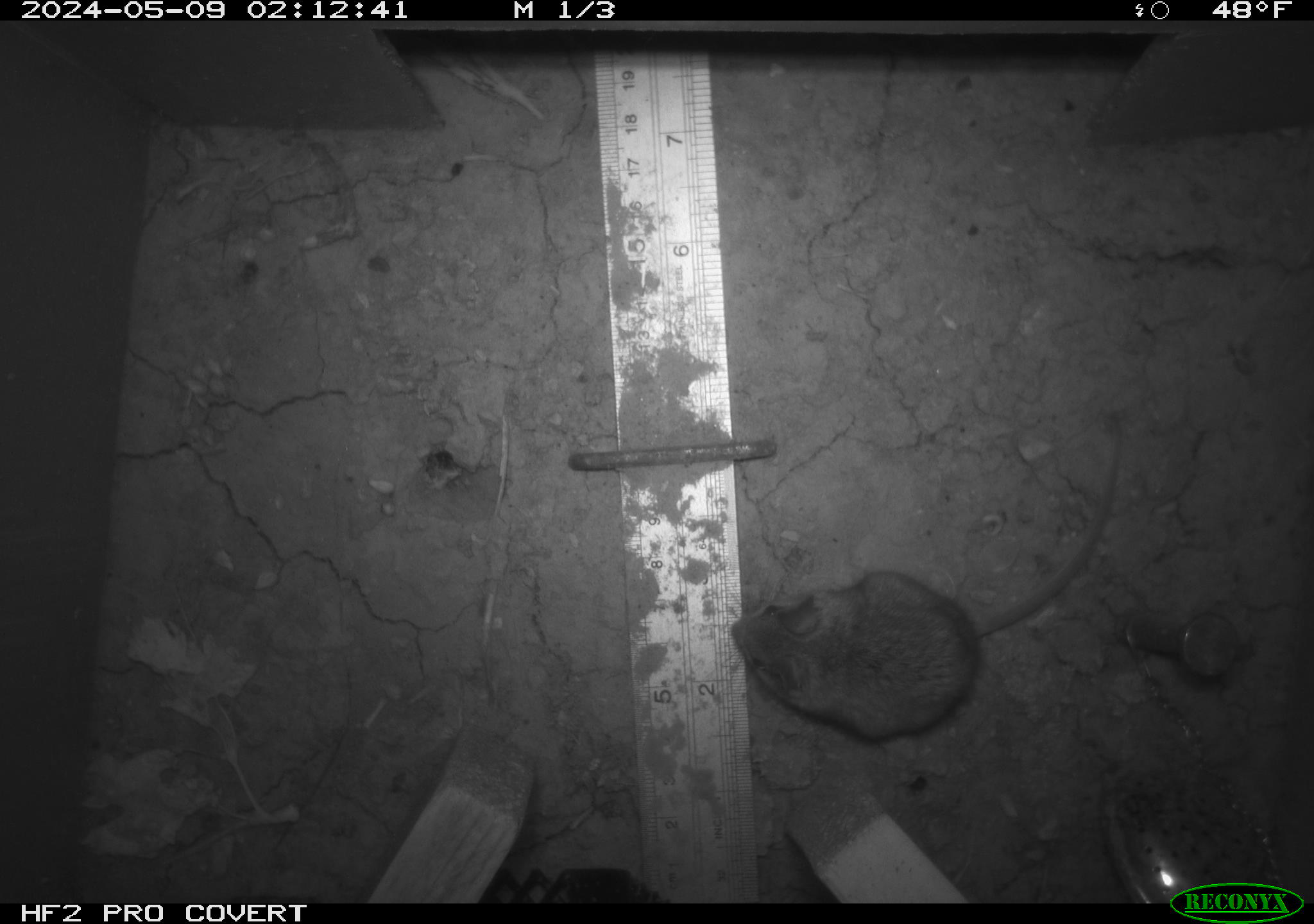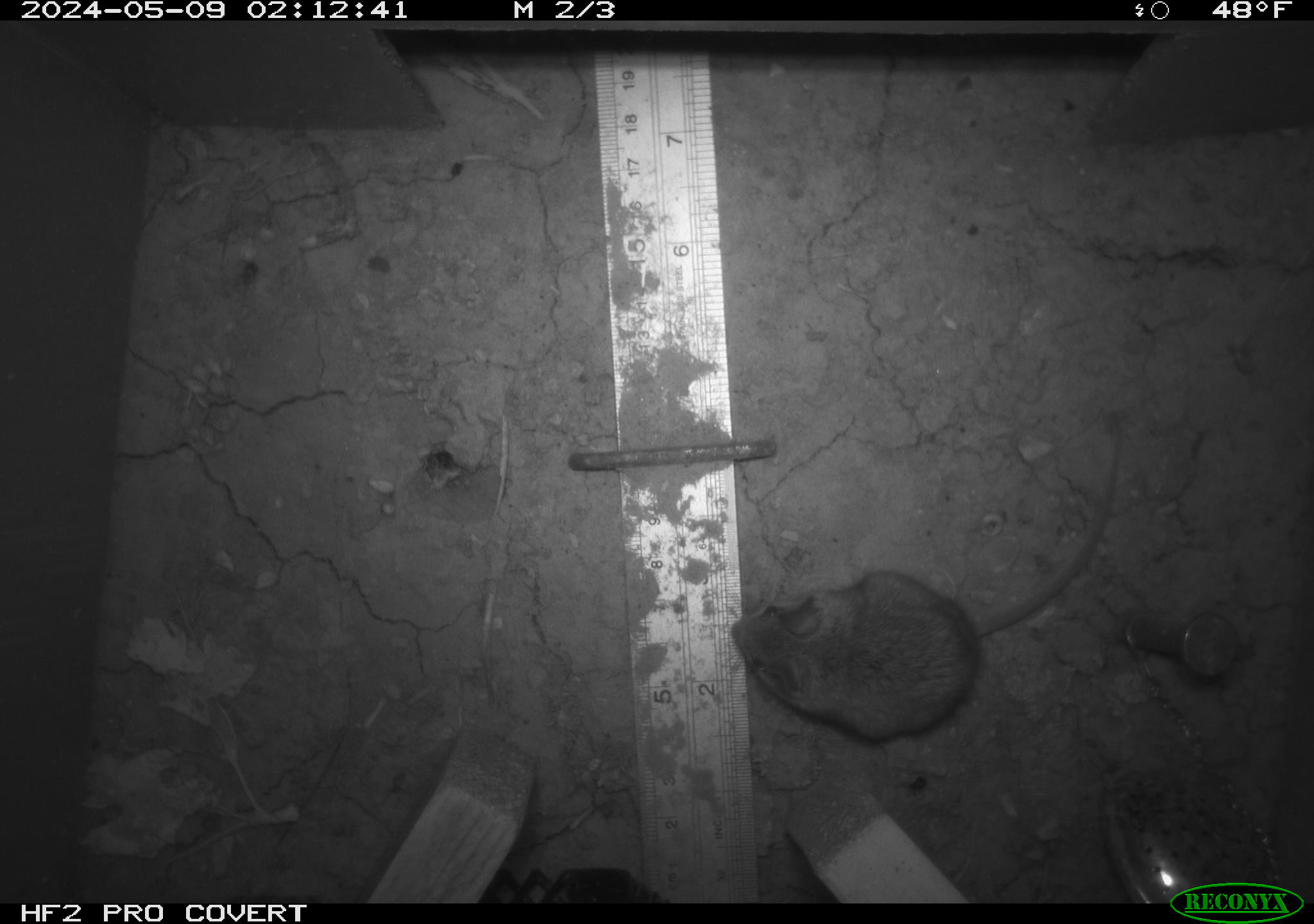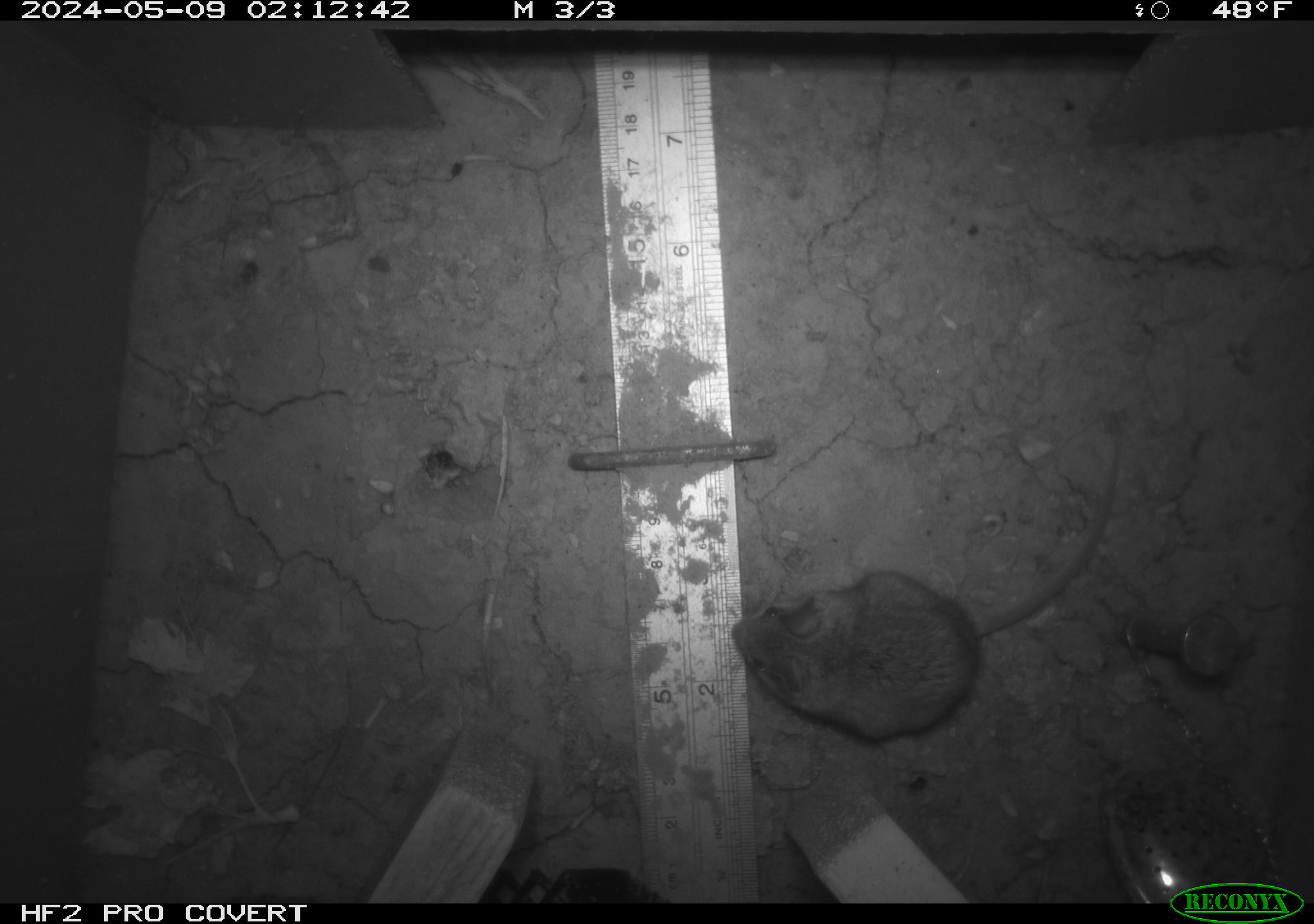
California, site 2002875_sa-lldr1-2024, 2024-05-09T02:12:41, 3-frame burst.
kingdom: Animalia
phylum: Chordata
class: Mammalia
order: Rodentia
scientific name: Rodentia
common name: mouse species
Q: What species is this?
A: Mouse species (Rodentia).